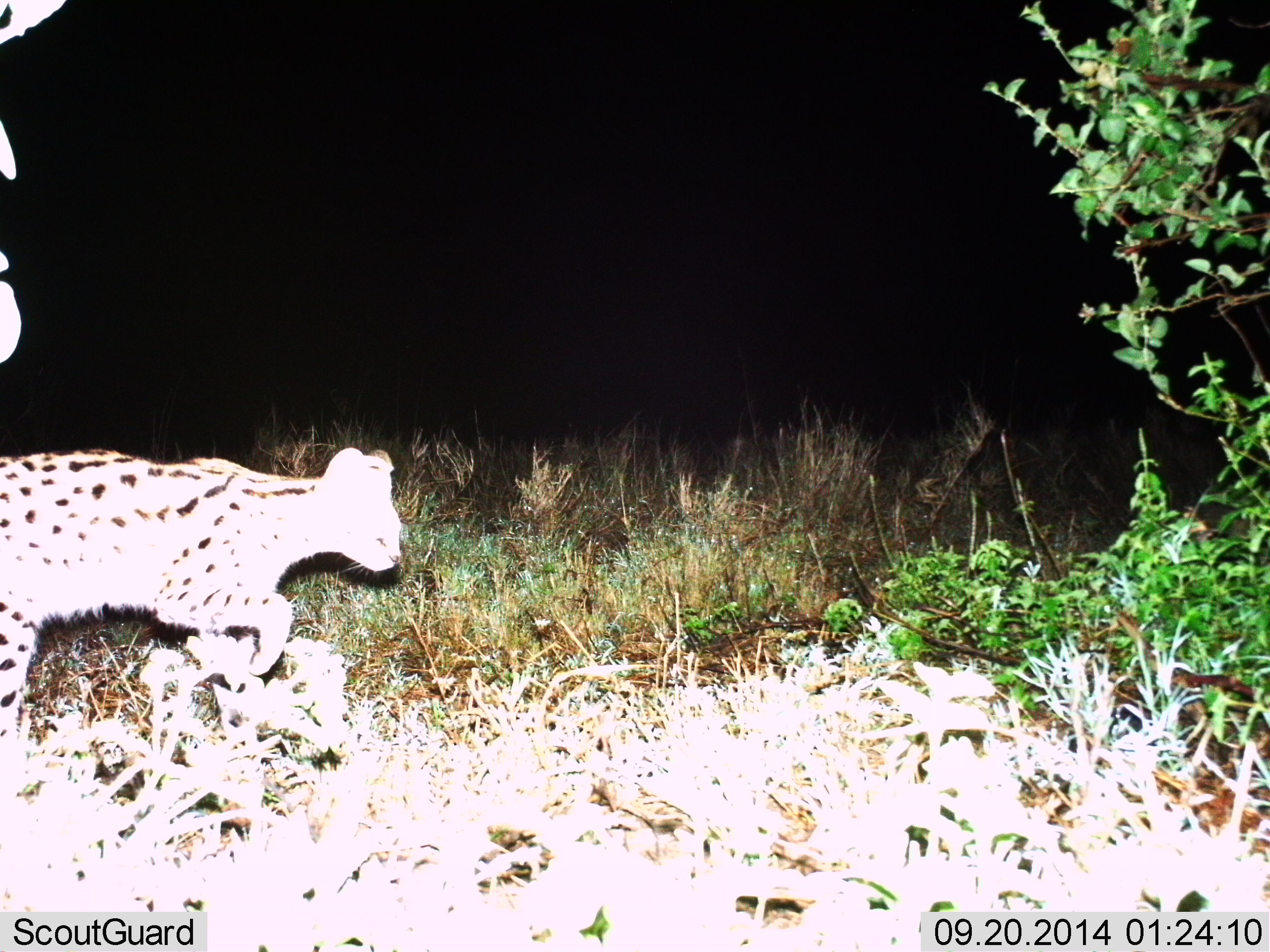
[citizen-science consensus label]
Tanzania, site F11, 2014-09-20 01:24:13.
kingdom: Animalia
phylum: Chordata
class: Mammalia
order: Carnivora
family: Felidae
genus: Leptailurus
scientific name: Leptailurus serval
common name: serval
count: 1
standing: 20%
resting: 0%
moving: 80%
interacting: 0%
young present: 0%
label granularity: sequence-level